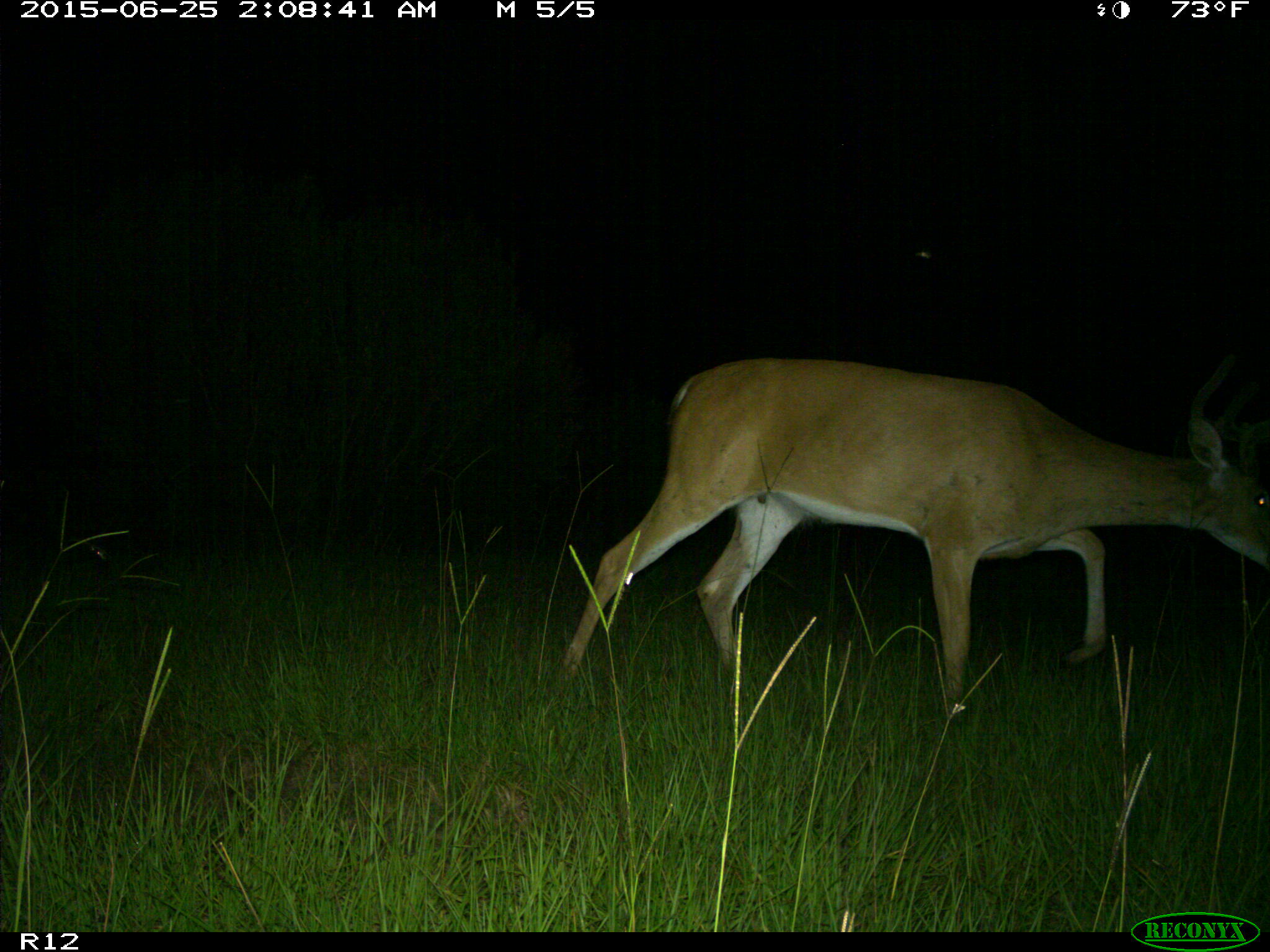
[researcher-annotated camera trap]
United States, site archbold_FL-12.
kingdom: Animalia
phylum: Chordata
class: Mammalia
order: Artiodactyla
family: Cervidae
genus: Odocoileus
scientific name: Odocoileus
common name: deer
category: unidentified deer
Unidentified deer (deer) (Odocoileus).